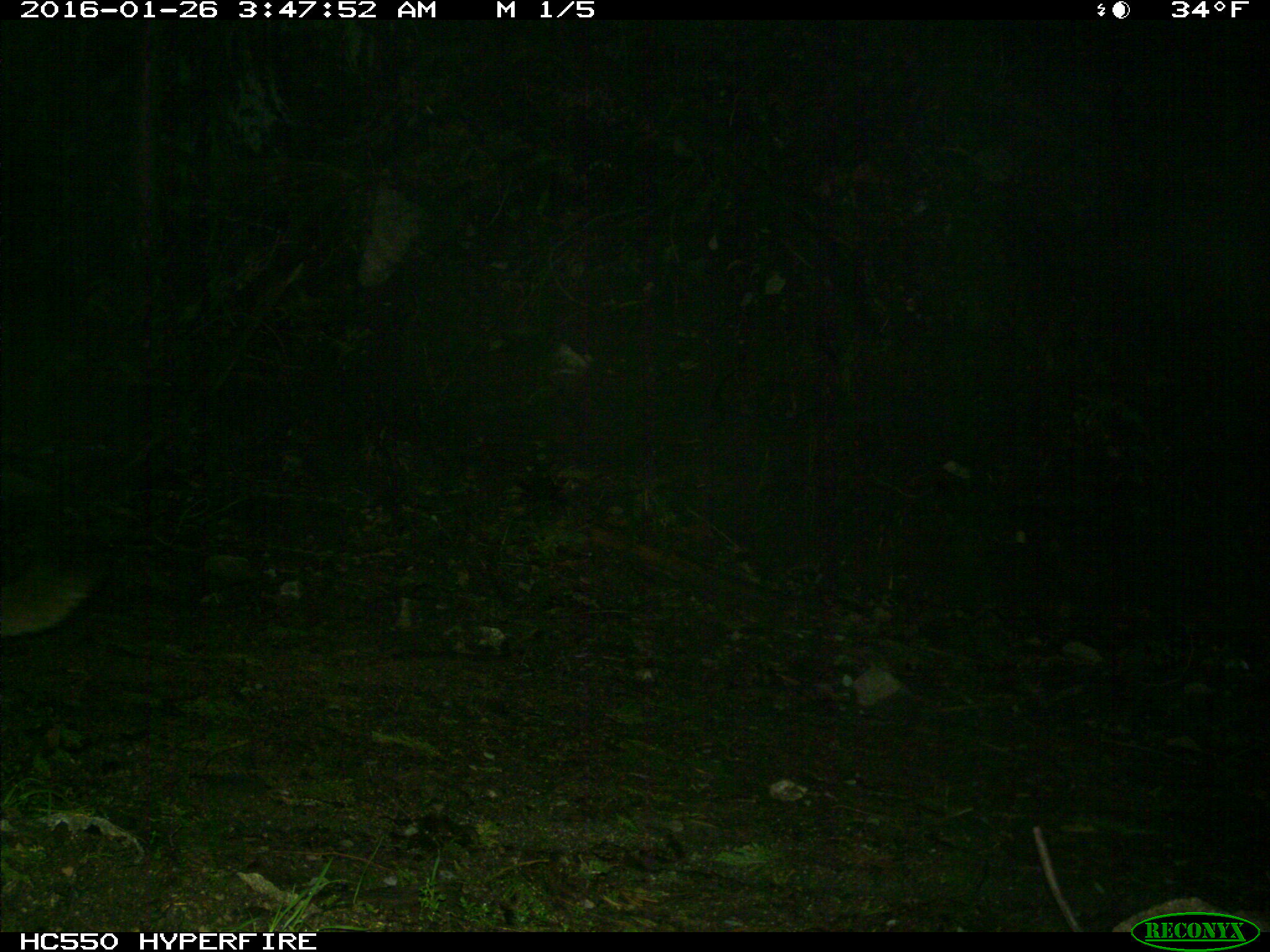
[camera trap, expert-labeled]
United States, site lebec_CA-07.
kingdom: Animalia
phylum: Chordata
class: Mammalia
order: Carnivora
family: Felidae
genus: Puma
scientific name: Puma concolor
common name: mountain lion